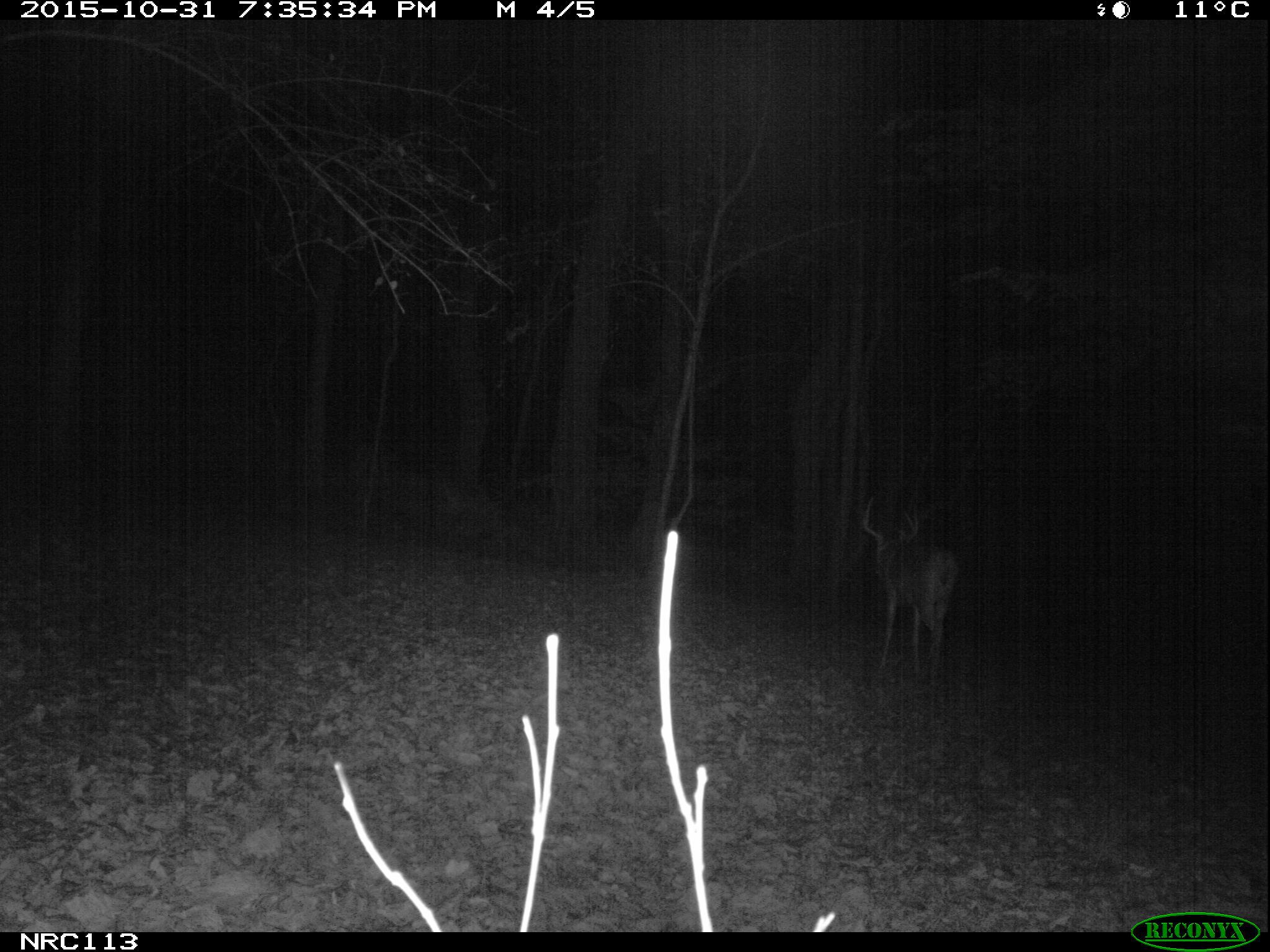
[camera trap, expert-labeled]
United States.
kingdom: Animalia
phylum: Chordata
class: Mammalia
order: Artiodactyla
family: Cervidae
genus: Odocoileus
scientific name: Odocoileus virginianus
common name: white-tailed deer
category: White Tailed Deer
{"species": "White Tailed Deer (white-tailed deer) (Odocoileus virginianus)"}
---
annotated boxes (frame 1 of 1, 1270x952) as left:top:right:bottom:
White Tailed Deer: 850:494:972:682